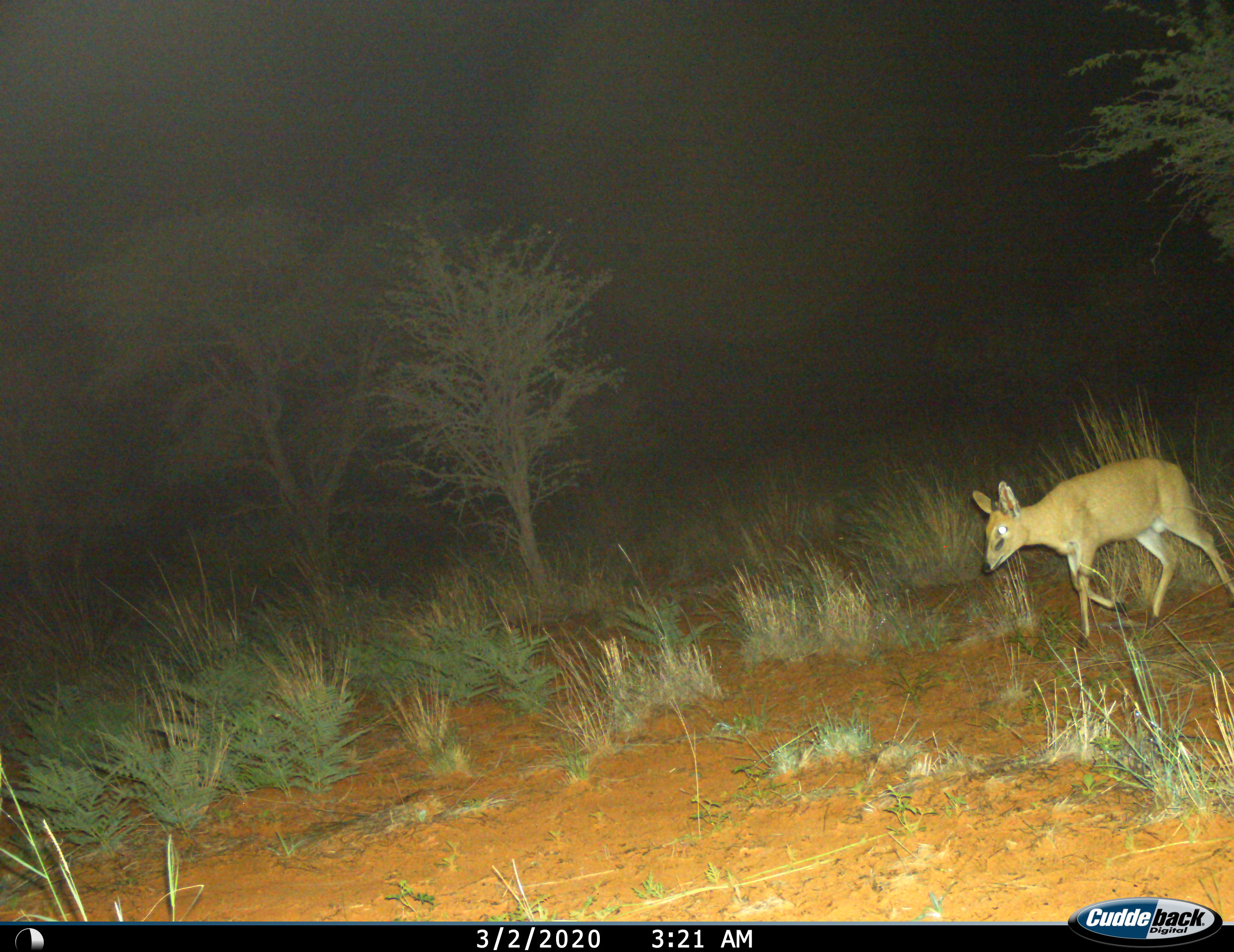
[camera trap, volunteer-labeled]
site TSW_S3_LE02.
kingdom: Animalia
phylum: Chordata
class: Mammalia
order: Artiodactyla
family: Bovidae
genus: Sylvicapra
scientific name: Sylvicapra grimmia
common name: common duiker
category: duikercommongrey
Duikercommongrey (common duiker) (Sylvicapra grimmia), count 1. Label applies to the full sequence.